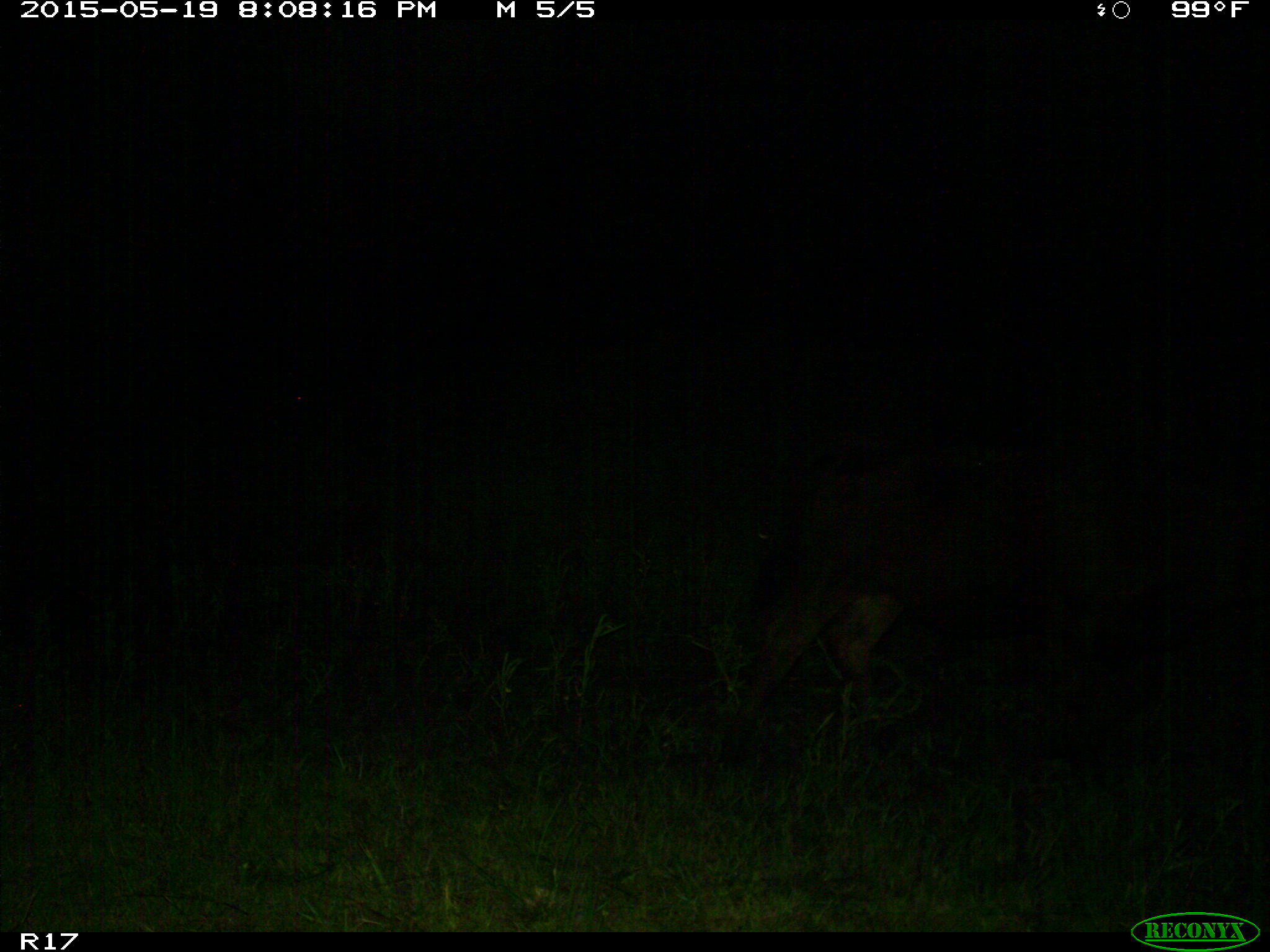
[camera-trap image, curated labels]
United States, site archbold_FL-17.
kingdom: Animalia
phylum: Chordata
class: Mammalia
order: Artiodactyla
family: Bovidae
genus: Bos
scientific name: Bos taurus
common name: domestic cow